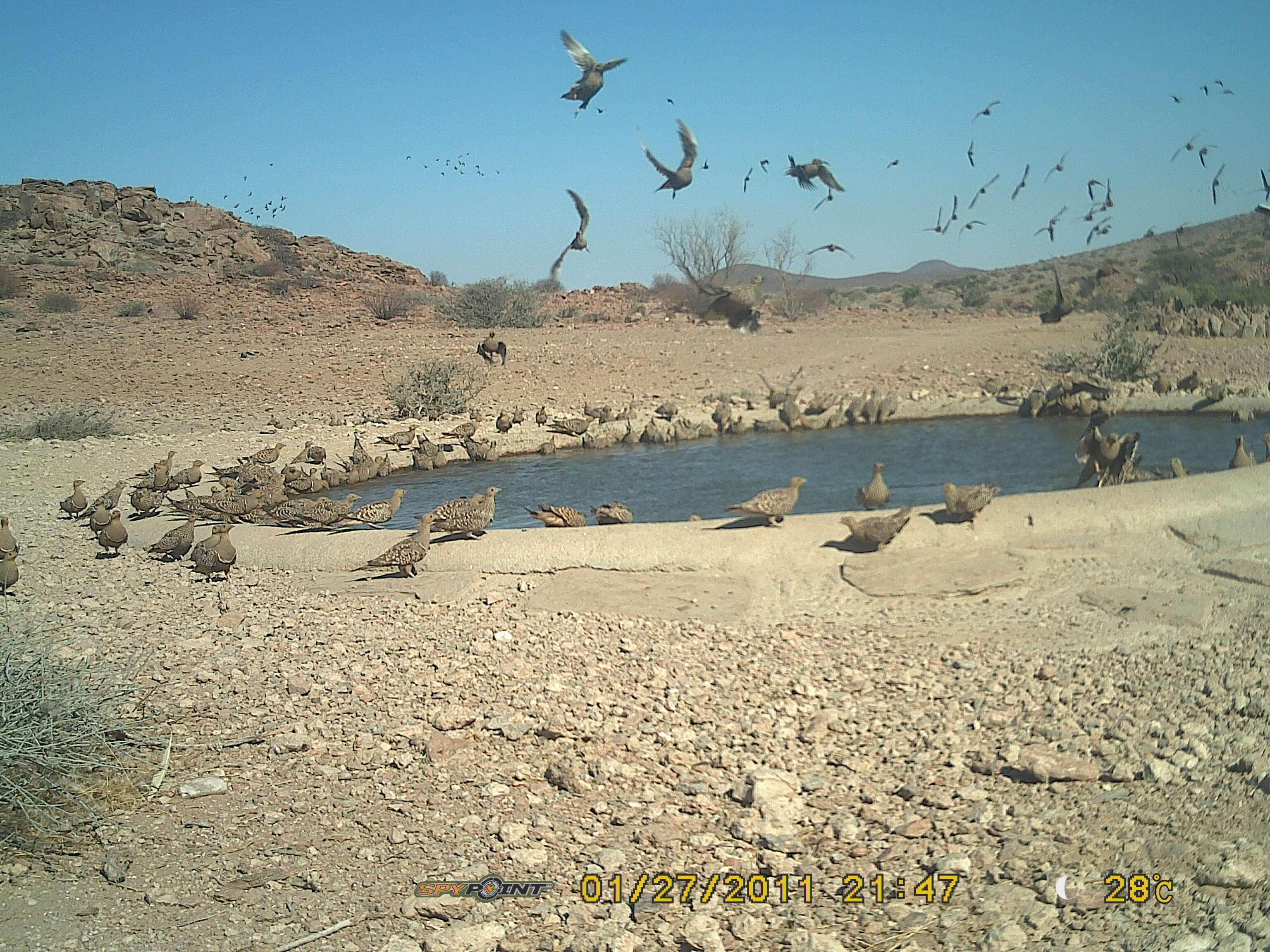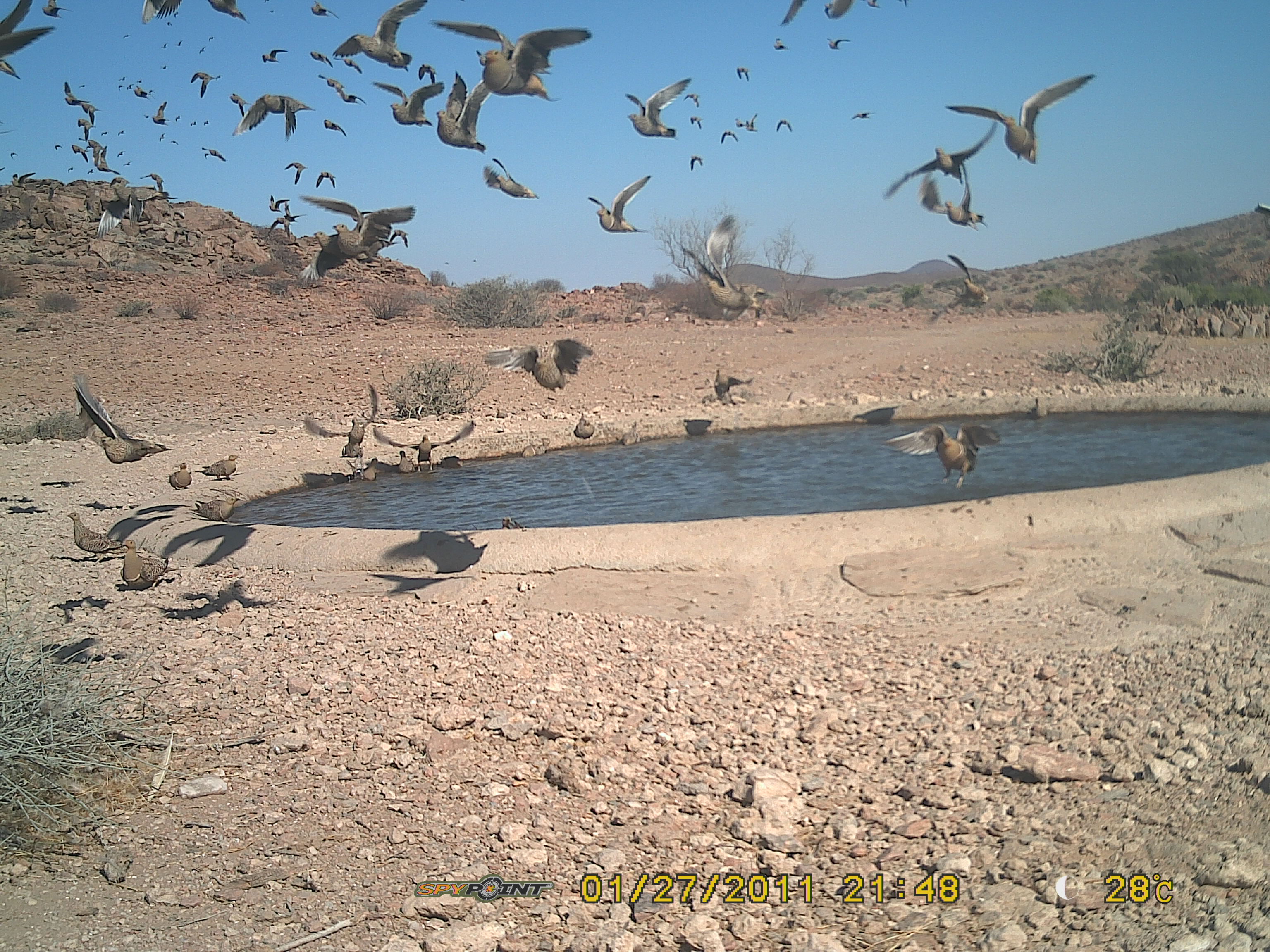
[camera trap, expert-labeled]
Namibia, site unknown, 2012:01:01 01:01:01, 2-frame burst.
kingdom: Animalia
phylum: Chordata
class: Aves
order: Pterocliformes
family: Pteroclidae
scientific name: Pteroclidae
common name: sandgrouse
Pteroclidae (sandgrouse).